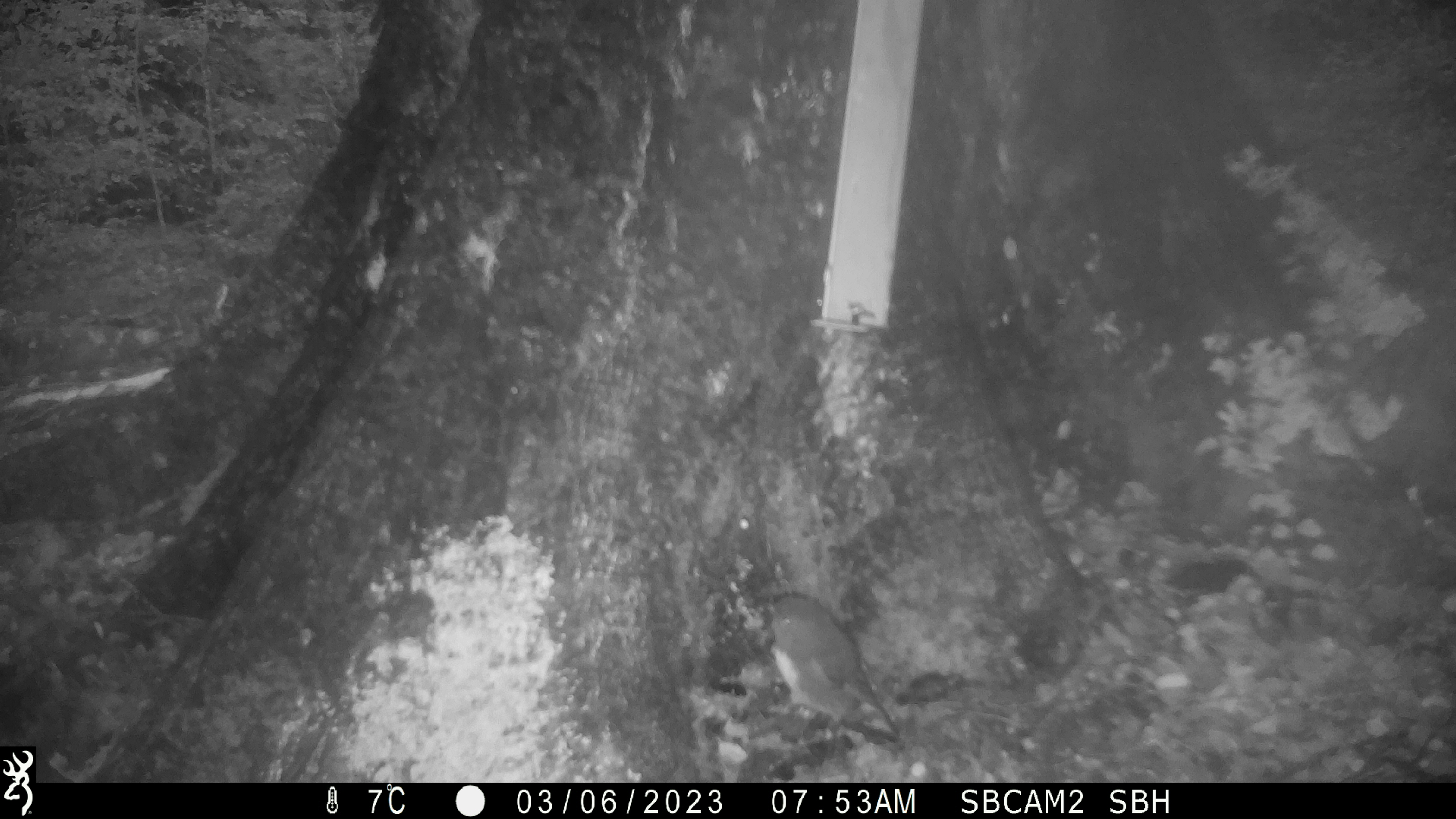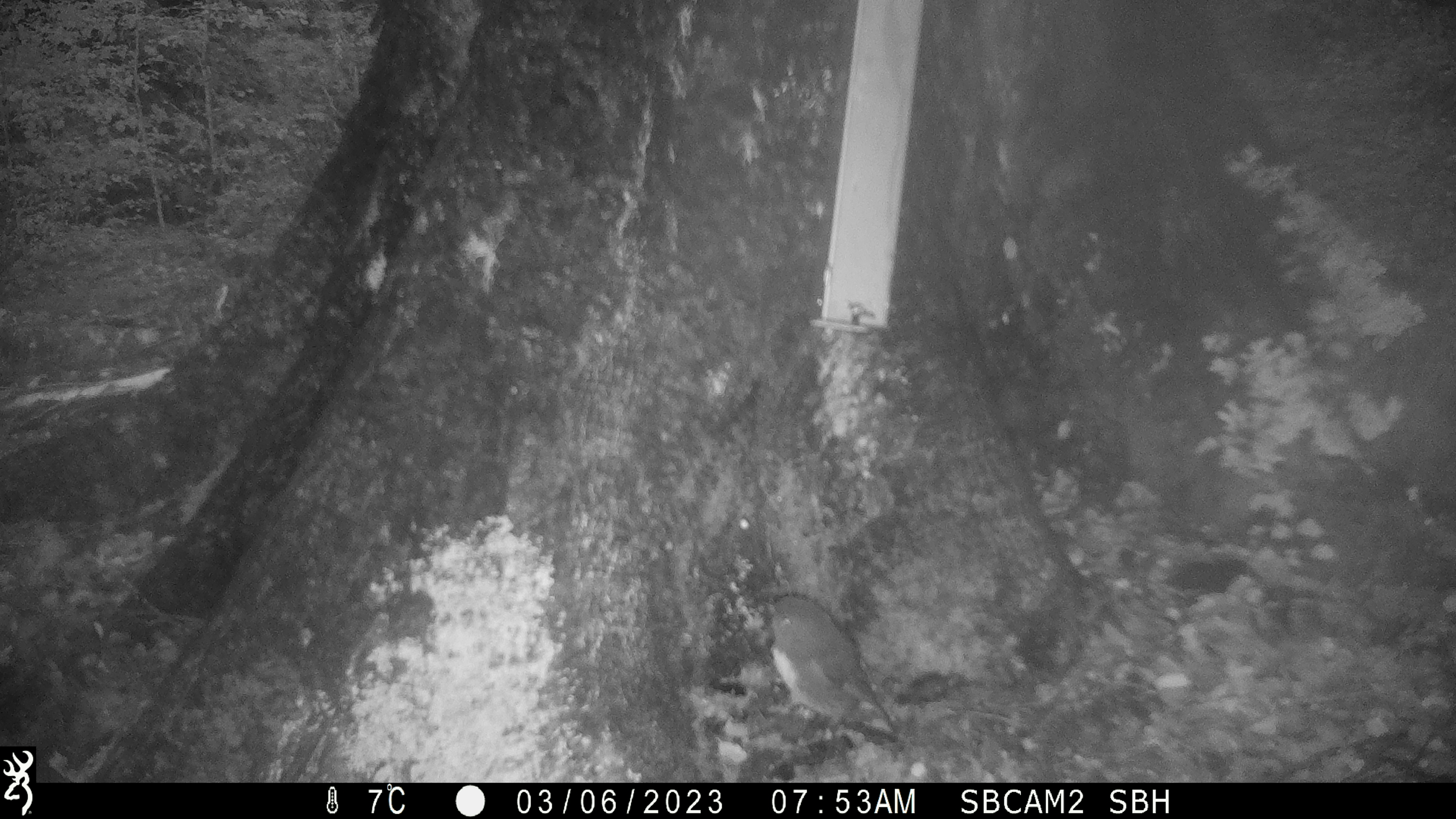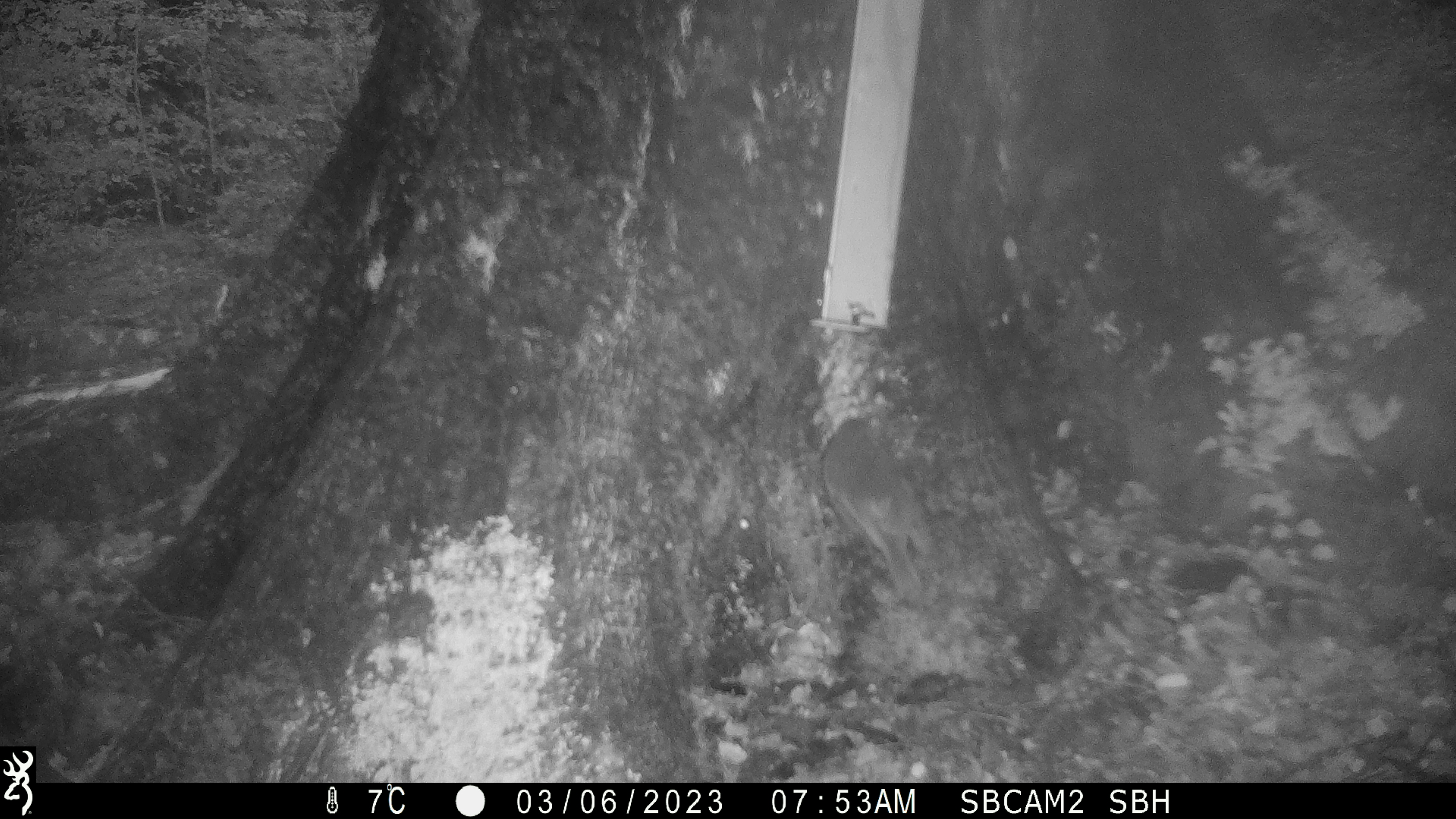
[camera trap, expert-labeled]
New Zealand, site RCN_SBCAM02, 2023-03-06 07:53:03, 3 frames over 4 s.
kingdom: Animalia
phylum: Chordata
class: Aves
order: Passeriformes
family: Petroicidae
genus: Petroica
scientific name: Petroica australis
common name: new zealand robin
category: robin